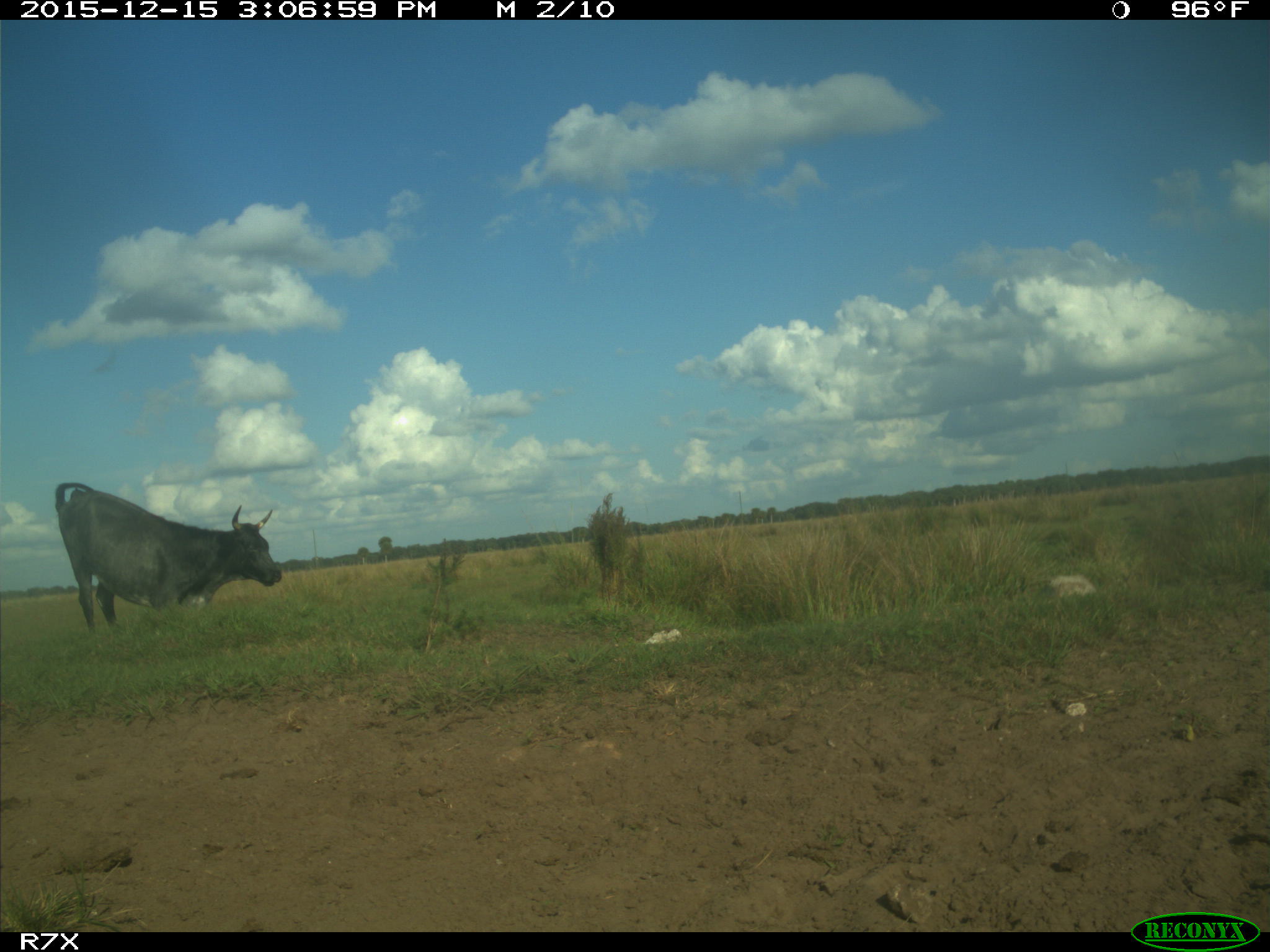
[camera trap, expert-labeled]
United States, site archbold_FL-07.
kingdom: Animalia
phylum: Chordata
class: Mammalia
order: Artiodactyla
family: Bovidae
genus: Bos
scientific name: Bos taurus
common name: domestic cow